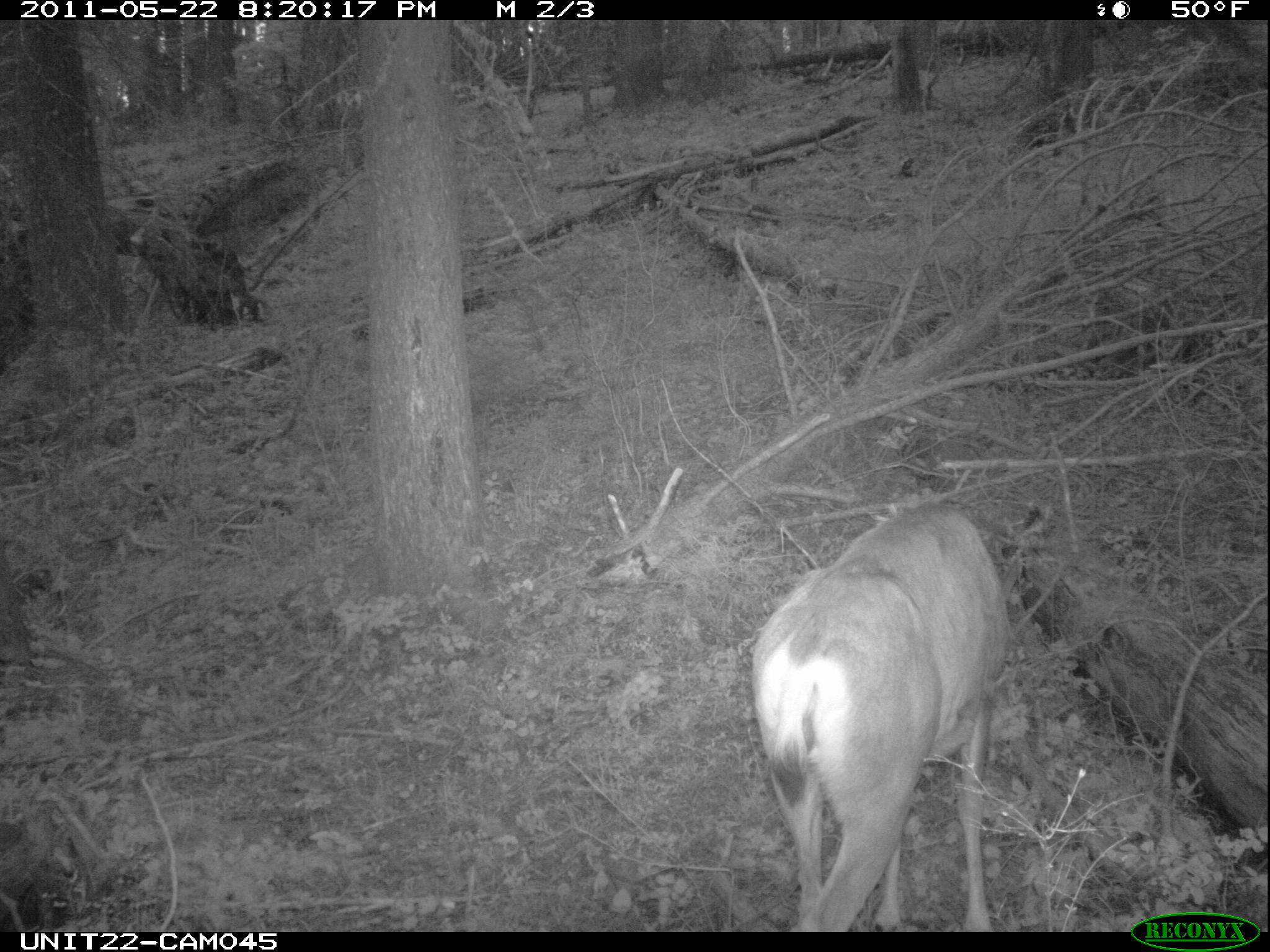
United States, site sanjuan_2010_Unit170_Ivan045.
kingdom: Animalia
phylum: Chordata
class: Mammalia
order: Artiodactyla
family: Cervidae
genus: Odocoileus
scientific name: Odocoileus hemionus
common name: mule deer